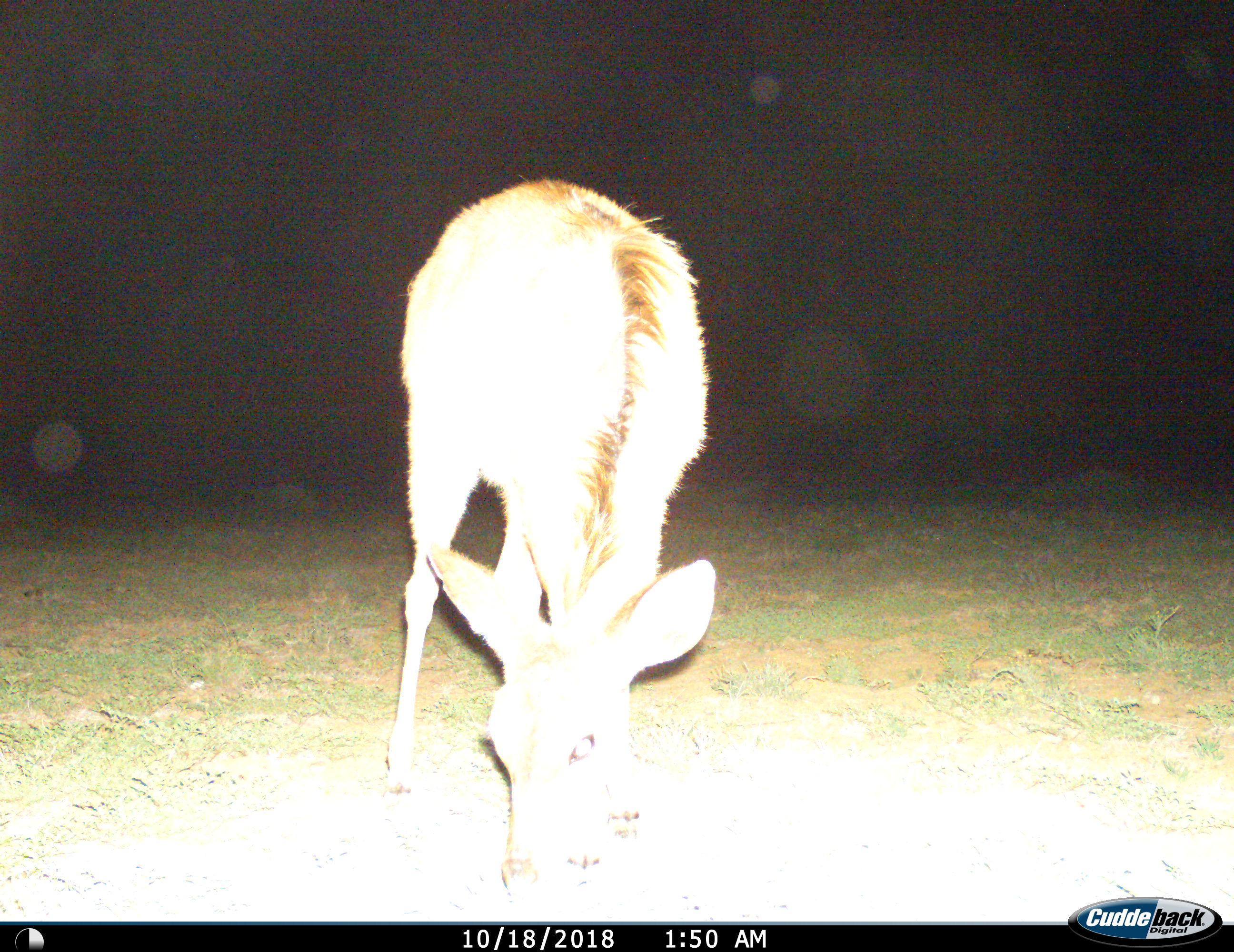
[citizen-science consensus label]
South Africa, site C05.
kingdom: Animalia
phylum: Chordata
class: Mammalia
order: Artiodactyla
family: Bovidae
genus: Tragelaphus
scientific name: Tragelaphus strepsiceros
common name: greater kudu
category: kudu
Kudu (greater kudu) (Tragelaphus strepsiceros), count 1. Behavior (volunteer vote fractions): standing 20%, resting 0%, moving 20%, interacting 0%. Young present (vote fraction): 20%. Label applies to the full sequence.